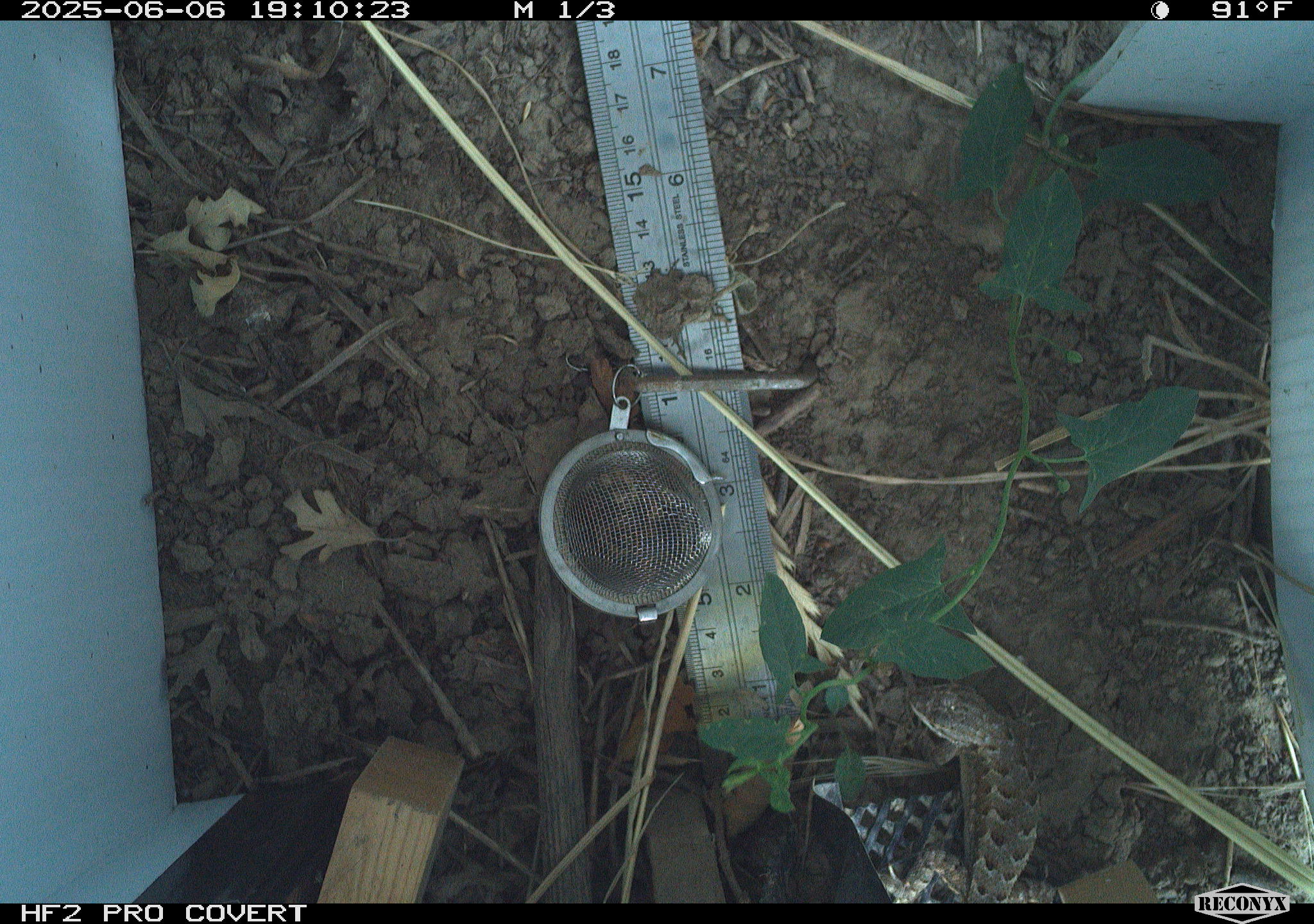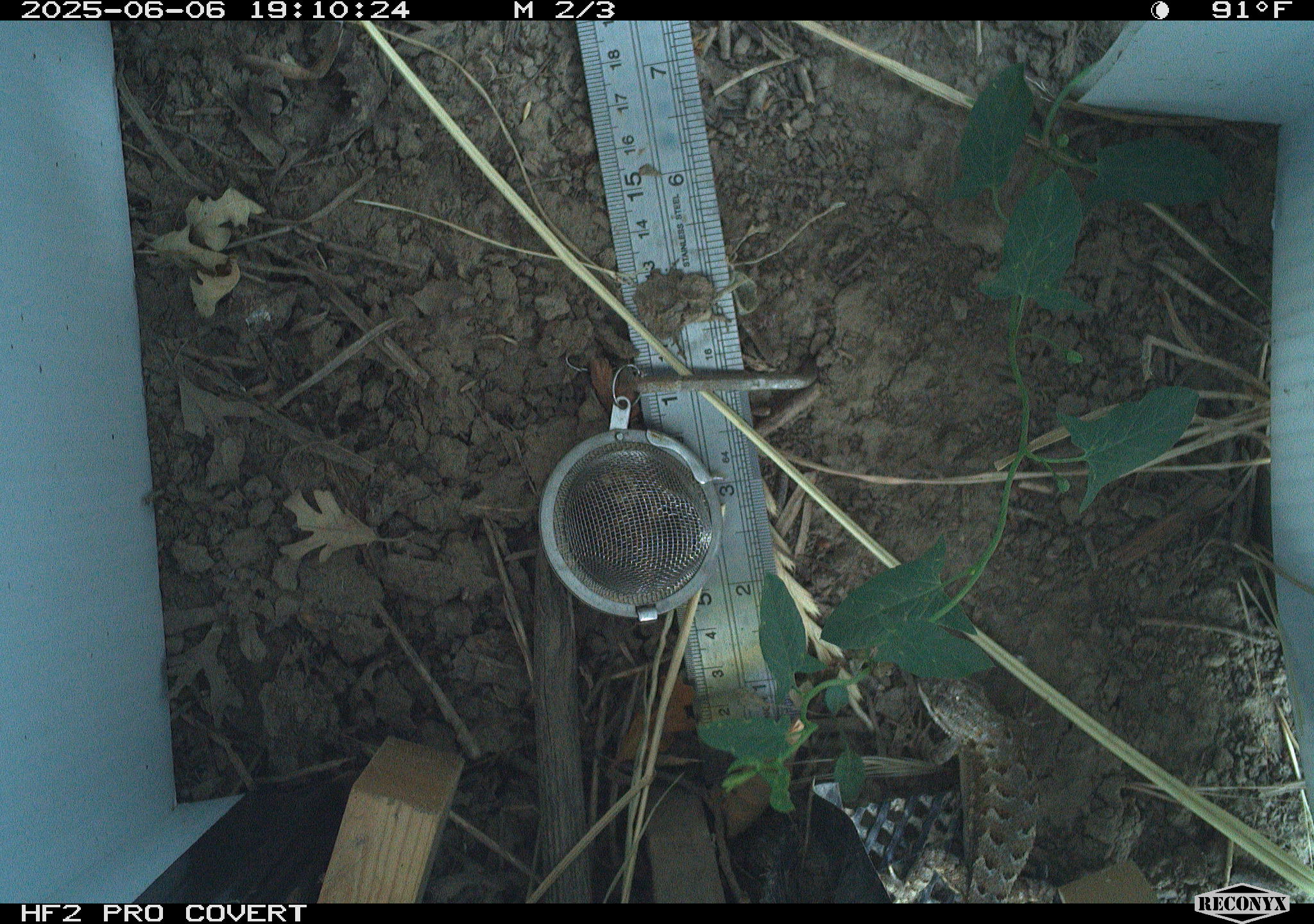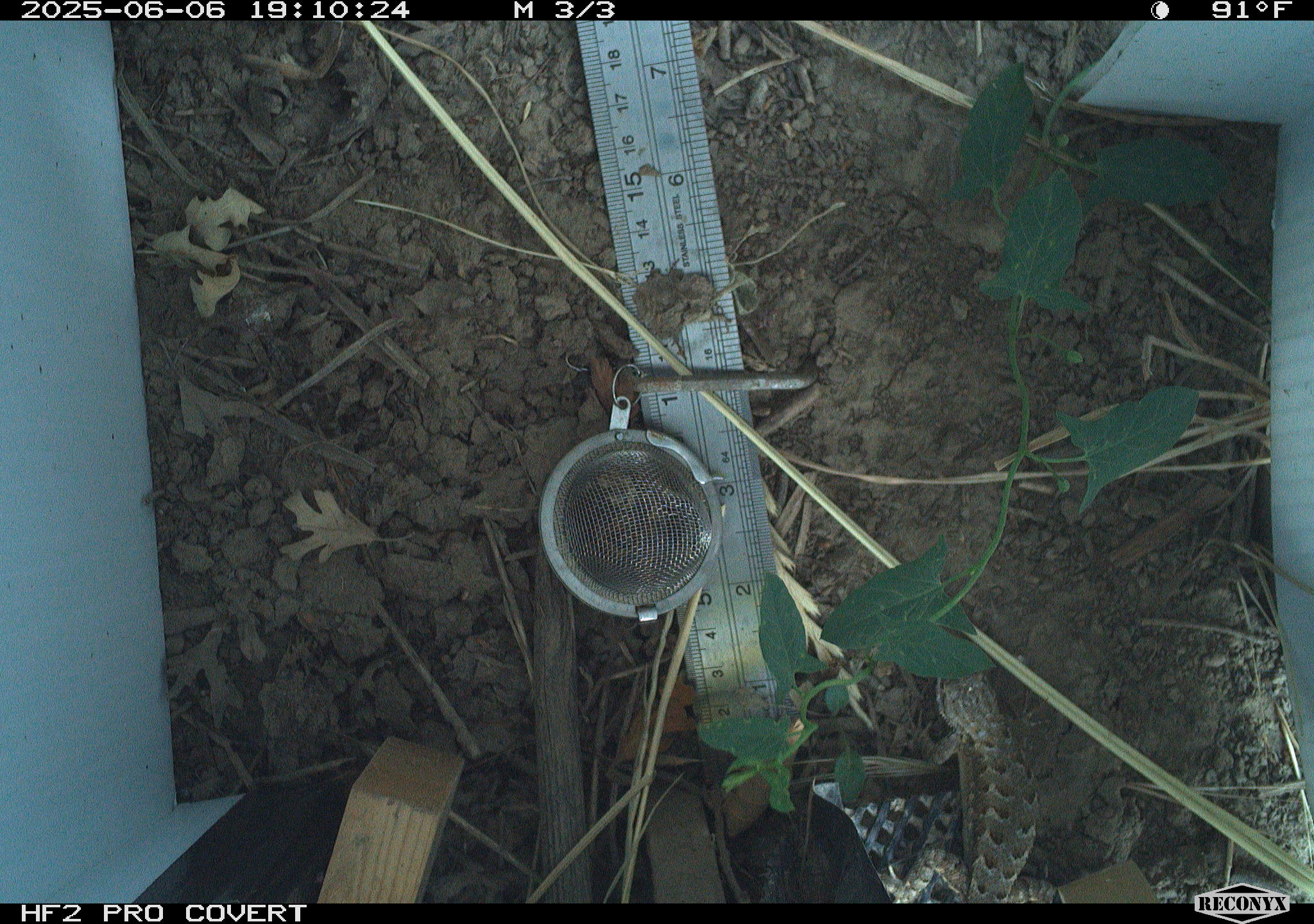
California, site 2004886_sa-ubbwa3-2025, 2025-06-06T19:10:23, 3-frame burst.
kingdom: Animalia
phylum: Chordata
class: Reptilia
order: Squamata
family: Phrynosomatidae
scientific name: Phrynosomatidae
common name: north american spiny lizards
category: sceloporus/uta species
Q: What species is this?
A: Sceloporus/uta species (north american spiny lizards) (Phrynosomatidae).